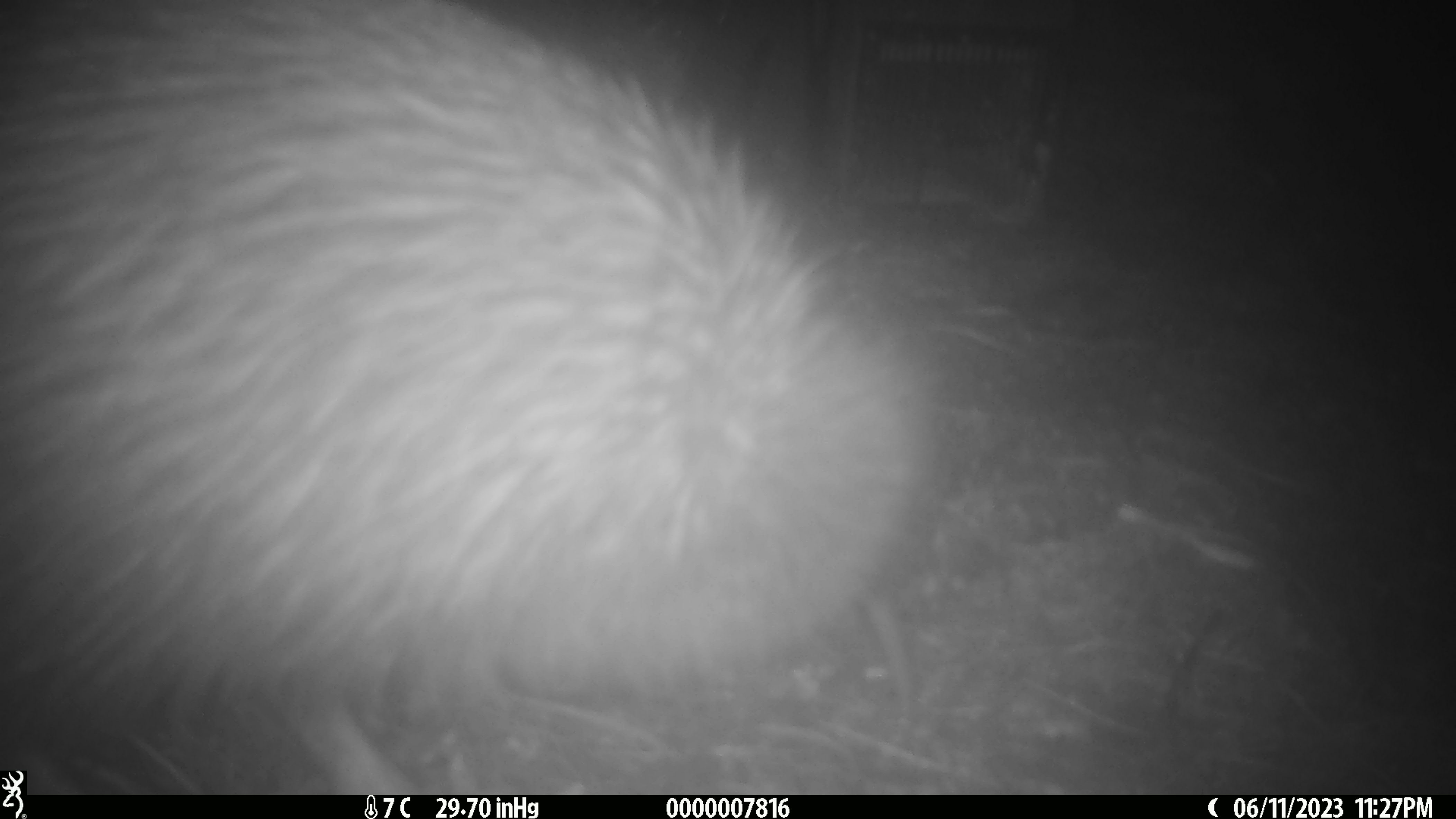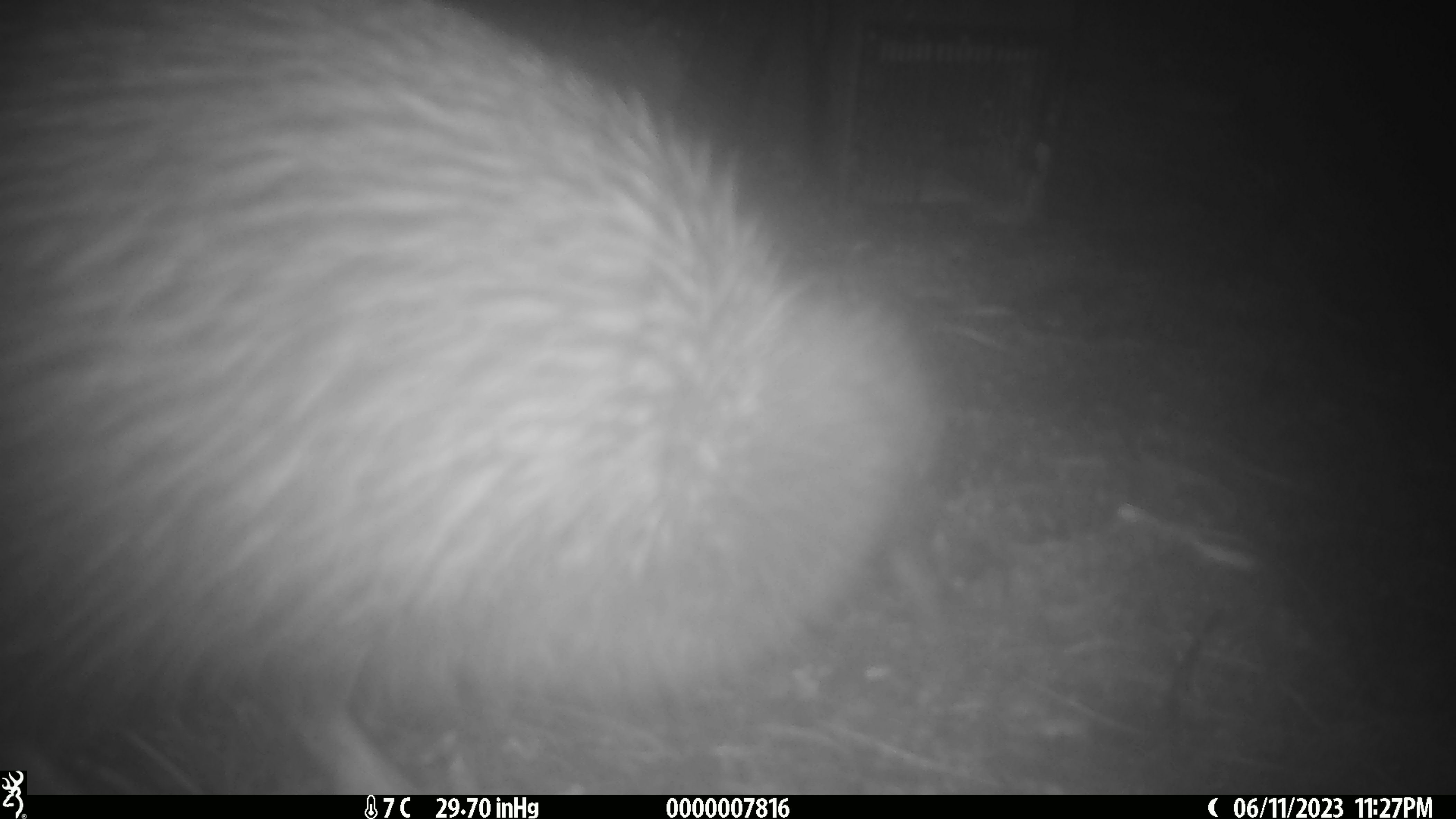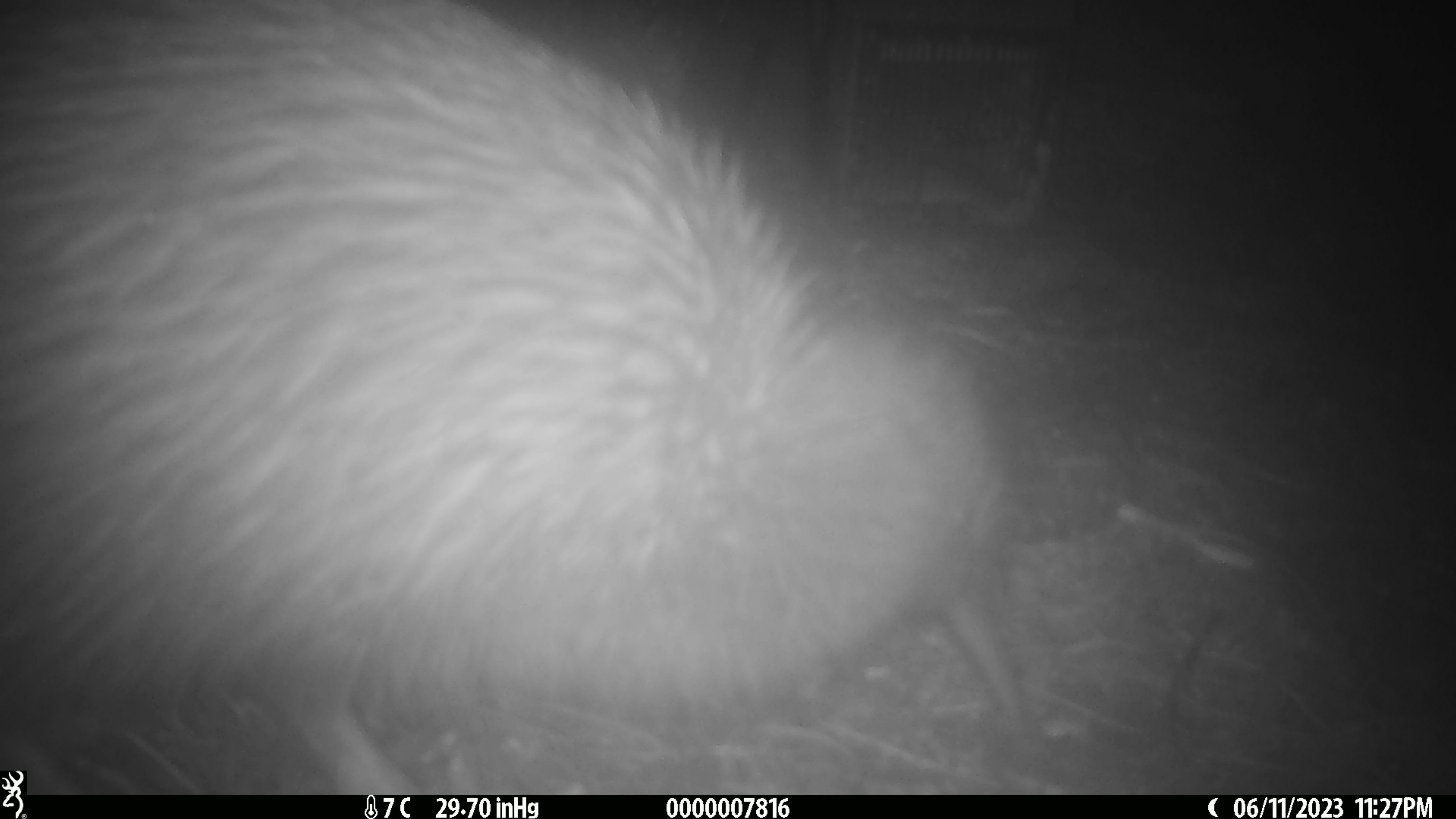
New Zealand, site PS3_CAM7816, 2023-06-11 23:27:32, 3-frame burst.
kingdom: Animalia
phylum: Chordata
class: Aves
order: Apterygiformes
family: Apterygidae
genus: Apteryx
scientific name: Apteryx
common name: kiwi